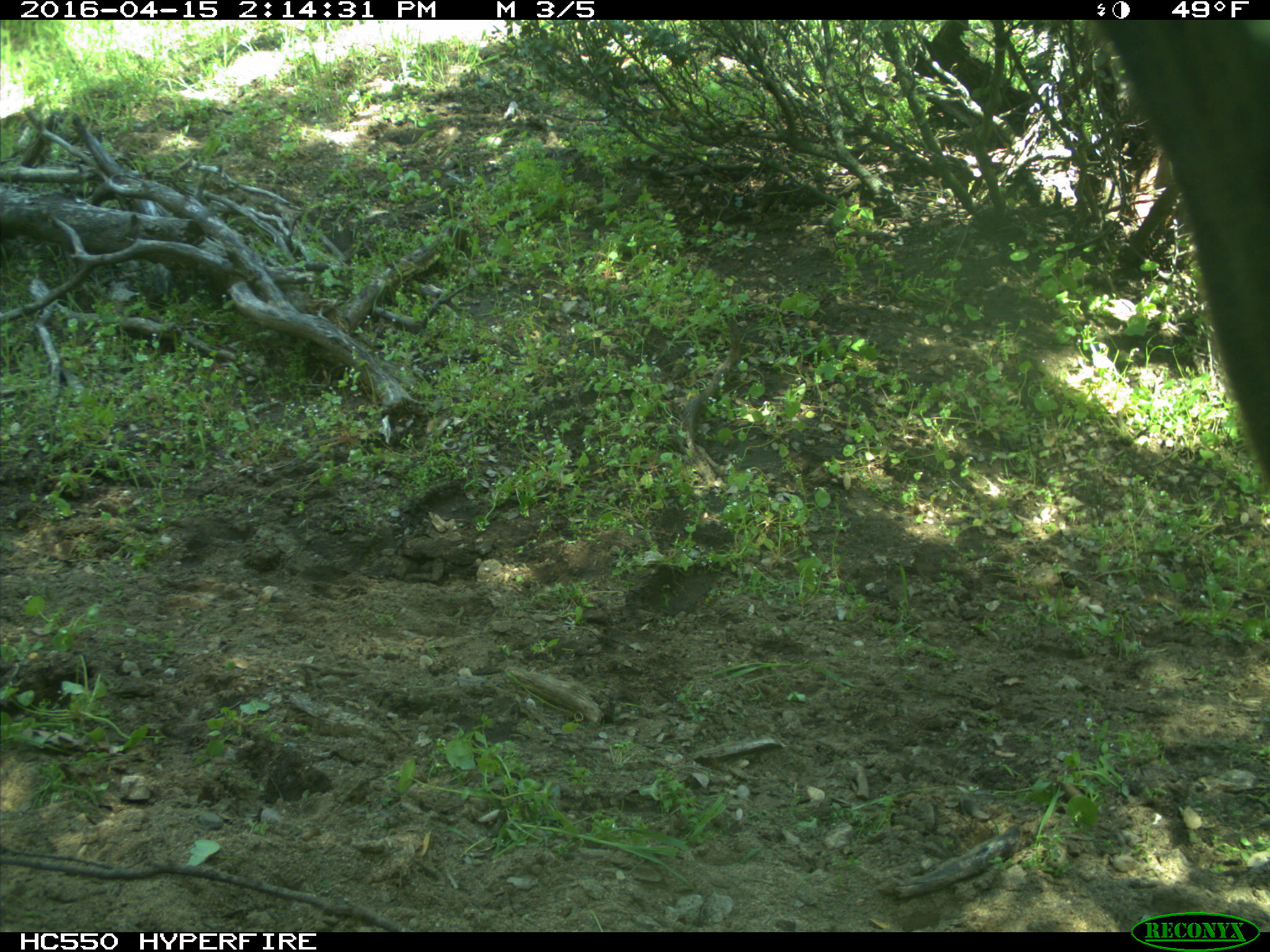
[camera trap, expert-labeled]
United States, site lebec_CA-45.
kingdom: Animalia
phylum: Chordata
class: Mammalia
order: Artiodactyla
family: Bovidae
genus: Bos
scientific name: Bos taurus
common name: domestic cow